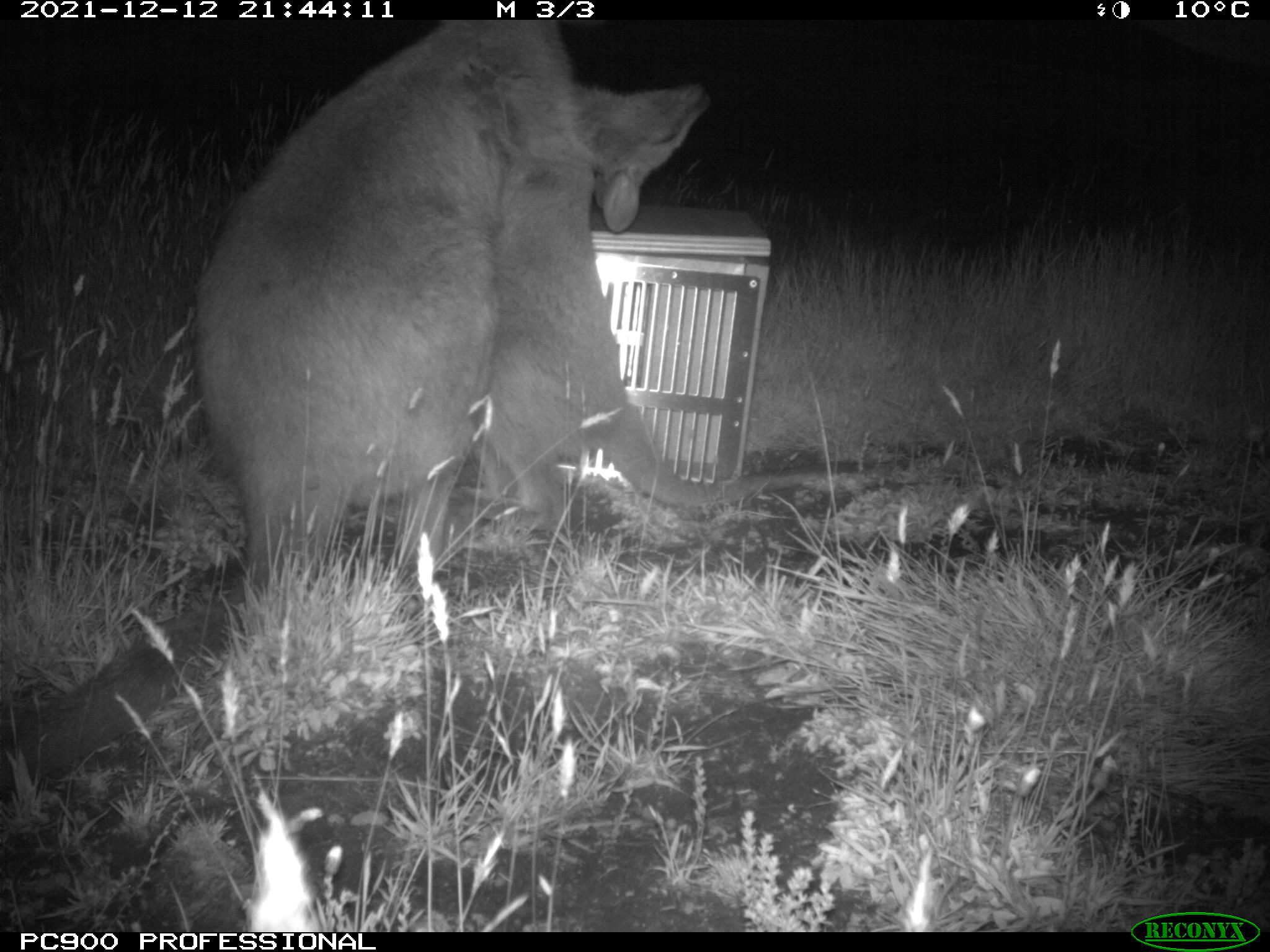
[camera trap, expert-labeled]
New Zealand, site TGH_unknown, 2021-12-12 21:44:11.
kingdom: Animalia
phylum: Chordata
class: Mammalia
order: Diprotodontia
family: Macropodidae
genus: Notamacropus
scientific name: Notamacropus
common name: wallaby